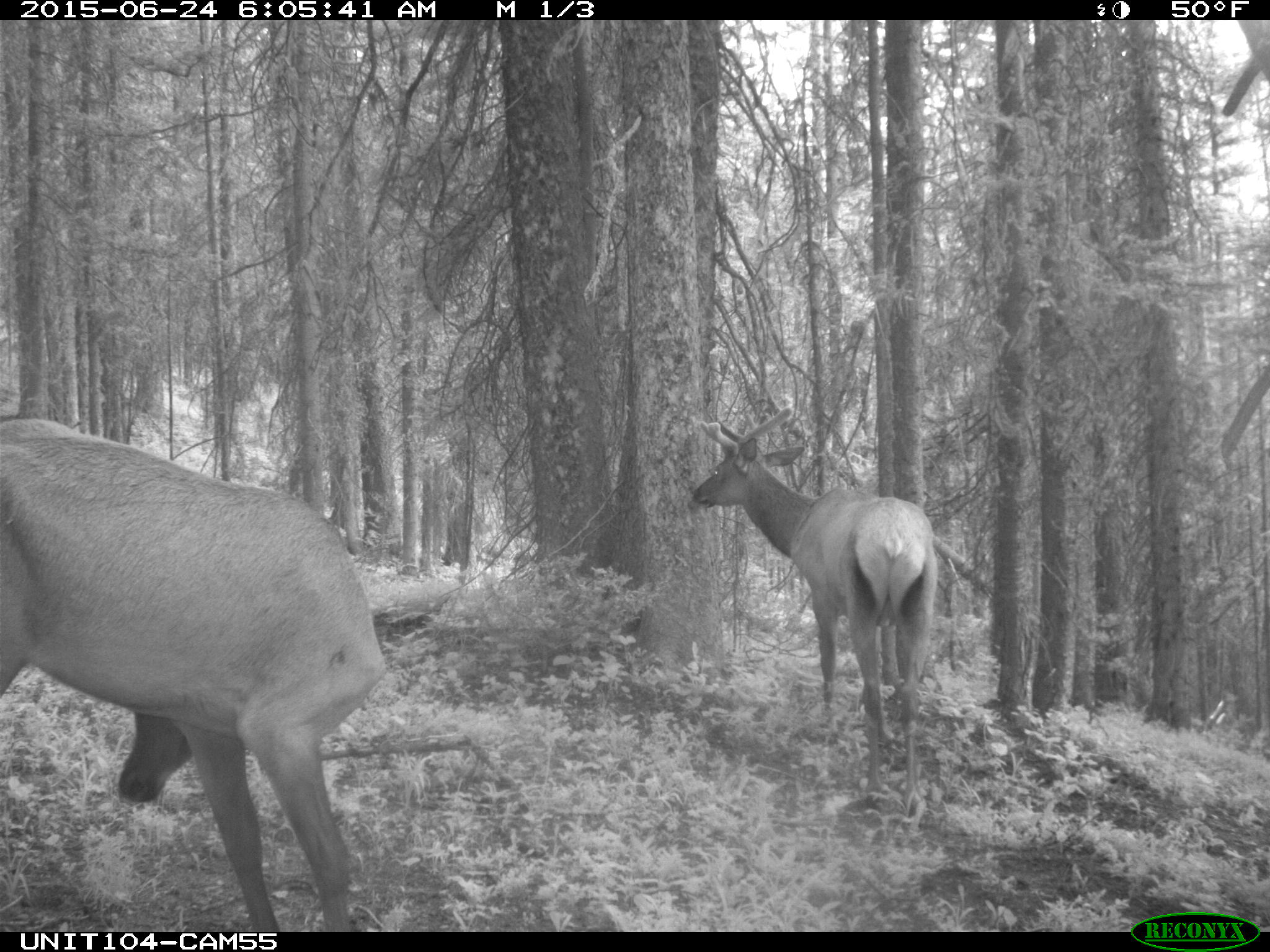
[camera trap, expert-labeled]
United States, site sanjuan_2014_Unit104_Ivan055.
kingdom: Animalia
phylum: Chordata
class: Mammalia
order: Artiodactyla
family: Cervidae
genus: Cervus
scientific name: Cervus elaphus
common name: red deer